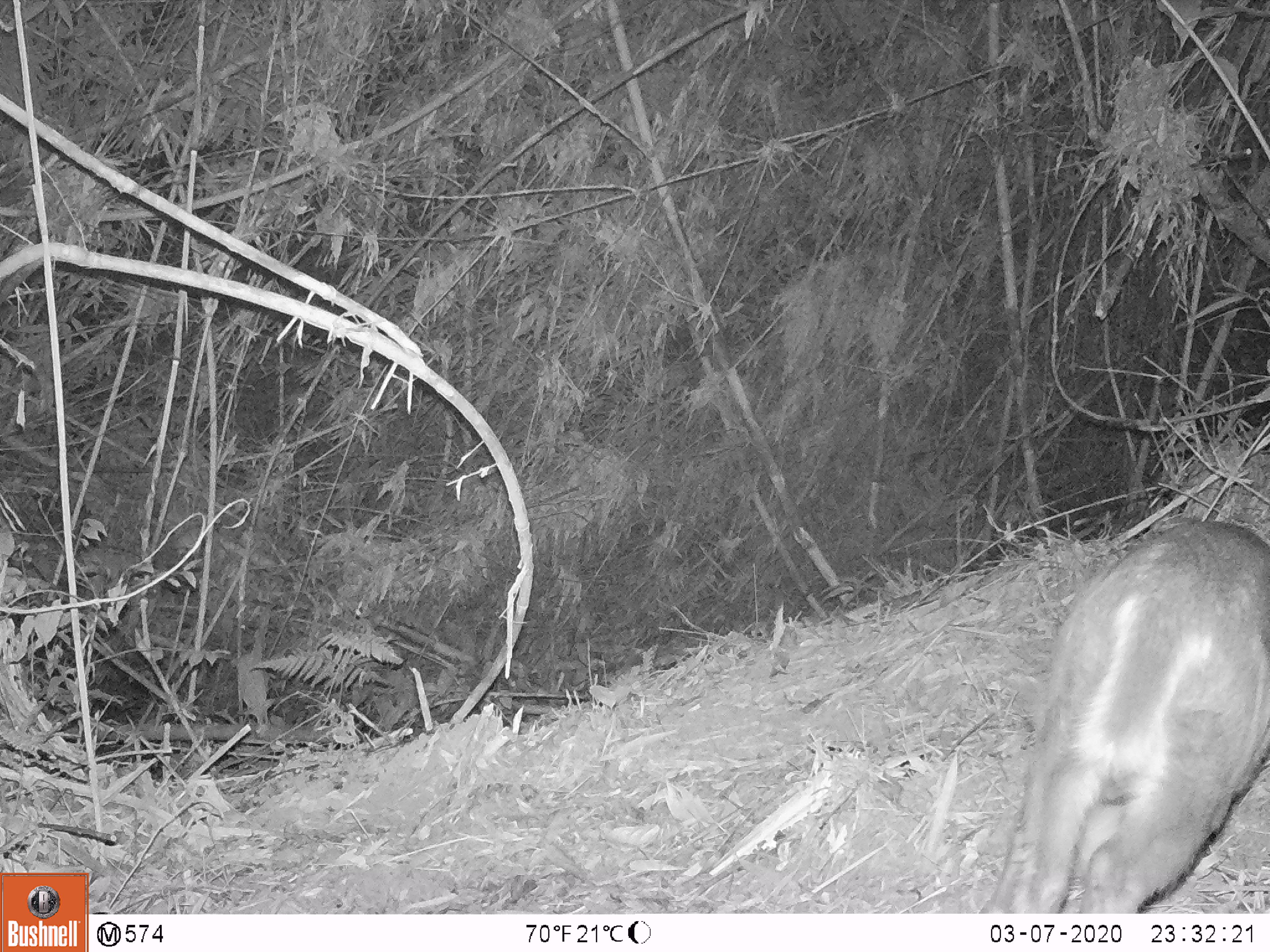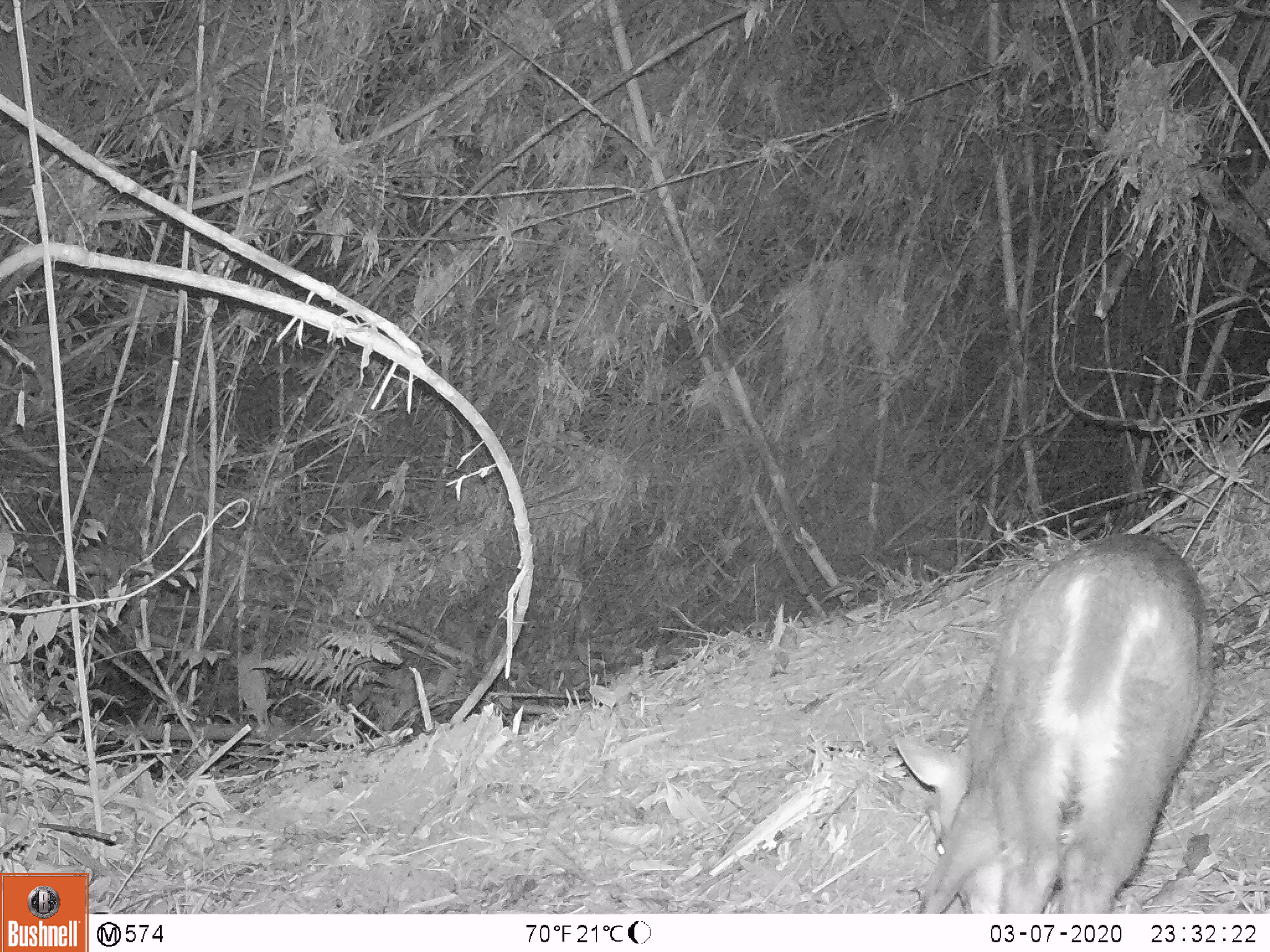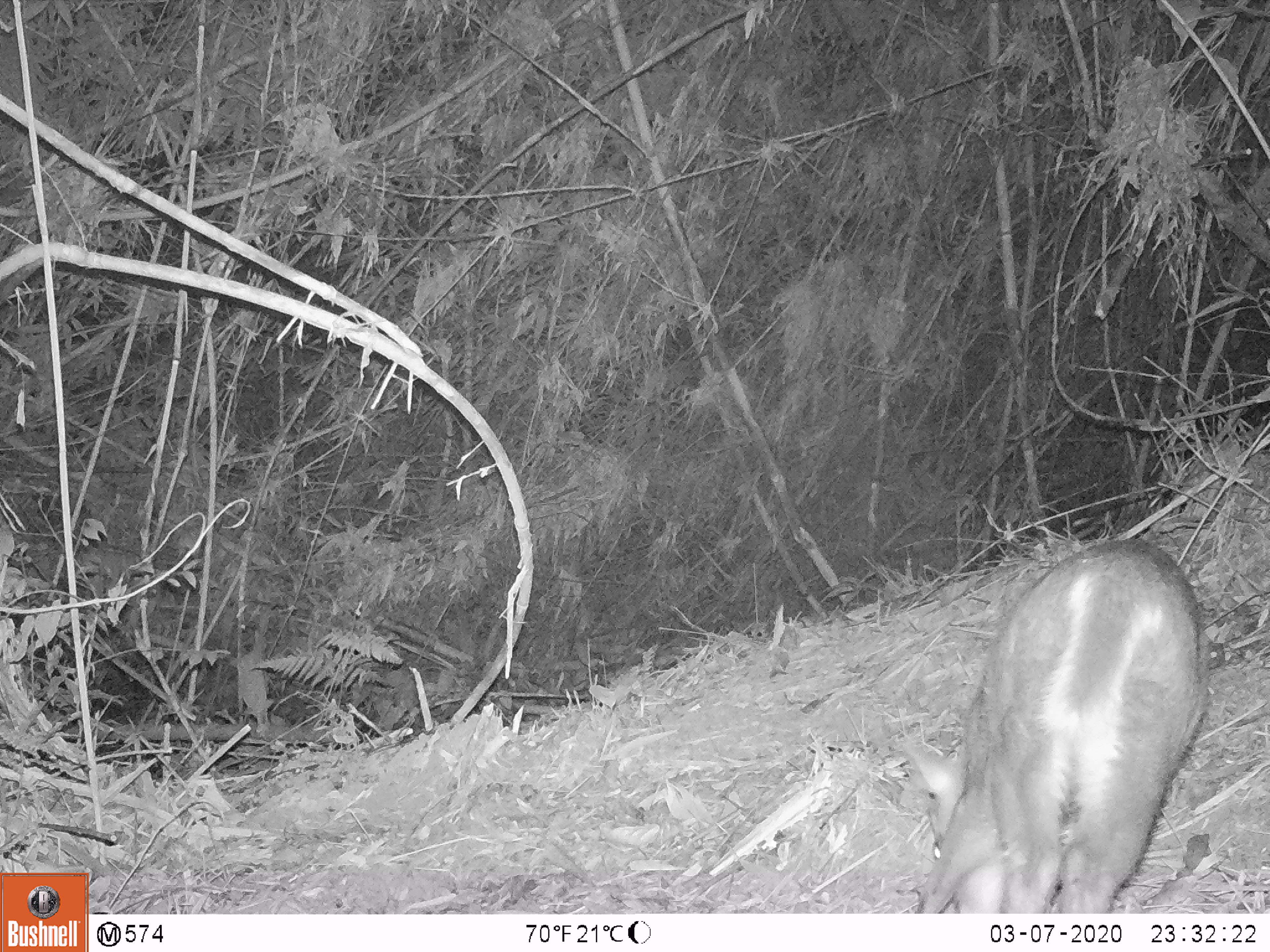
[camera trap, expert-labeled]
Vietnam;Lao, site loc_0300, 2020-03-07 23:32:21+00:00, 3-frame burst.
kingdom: Animalia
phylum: Chordata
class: Mammalia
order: Artiodactyla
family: Cervidae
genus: Muntiacus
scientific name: Muntiacus rooseveltorum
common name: roosevelt's muntjac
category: roosevelts muntjac group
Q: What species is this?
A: Roosevelts muntjac group (roosevelt's muntjac) (Muntiacus rooseveltorum).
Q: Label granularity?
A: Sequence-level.